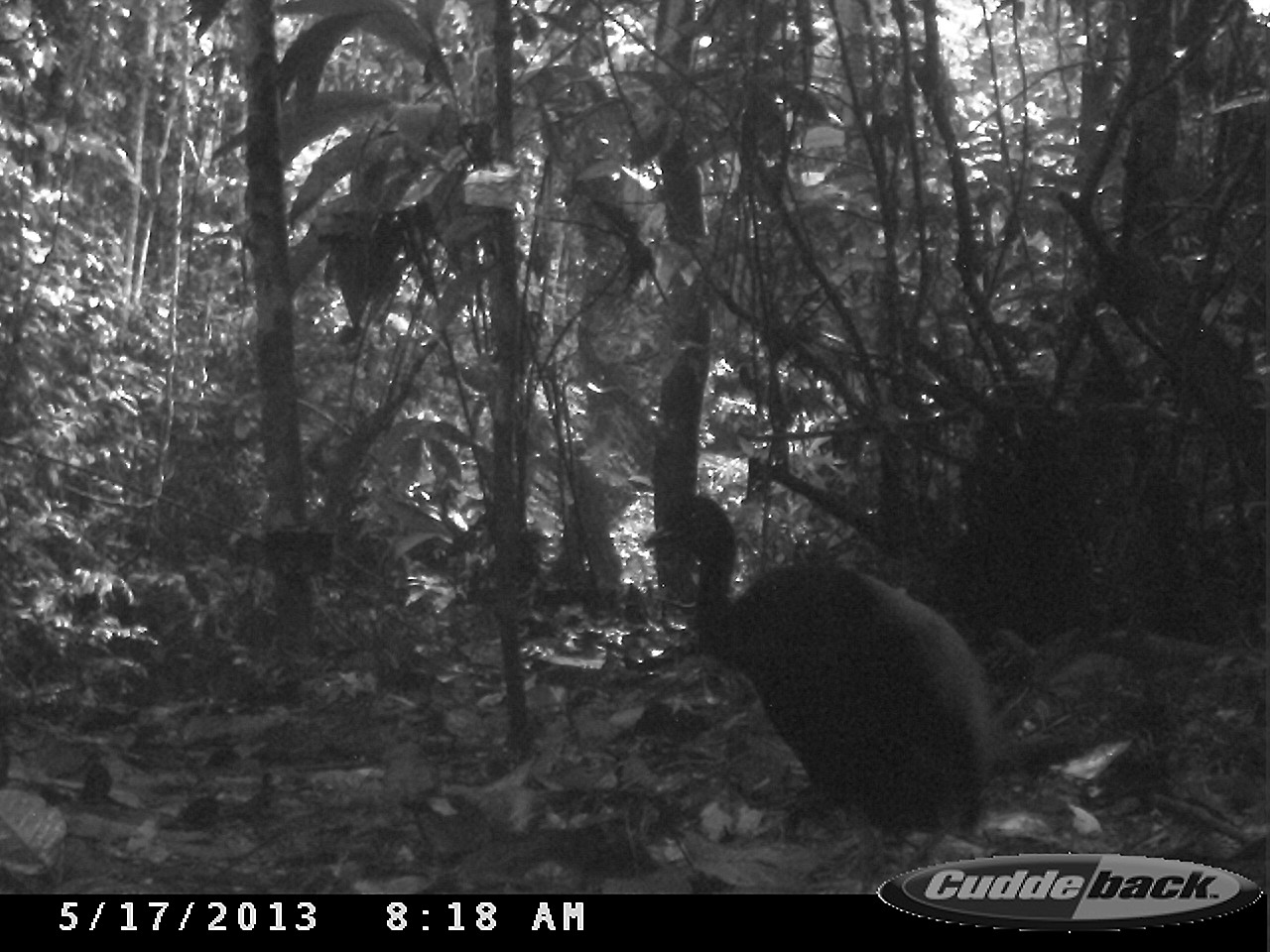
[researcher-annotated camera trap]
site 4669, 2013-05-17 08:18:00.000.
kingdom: Animalia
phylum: Chordata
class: Aves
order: Gruiformes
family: Psophiidae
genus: Psophia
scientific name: Psophia crepitans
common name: gray-winged trumpeter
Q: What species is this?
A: Psophia crepitans (gray-winged trumpeter).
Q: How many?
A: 2.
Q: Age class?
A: Adult.